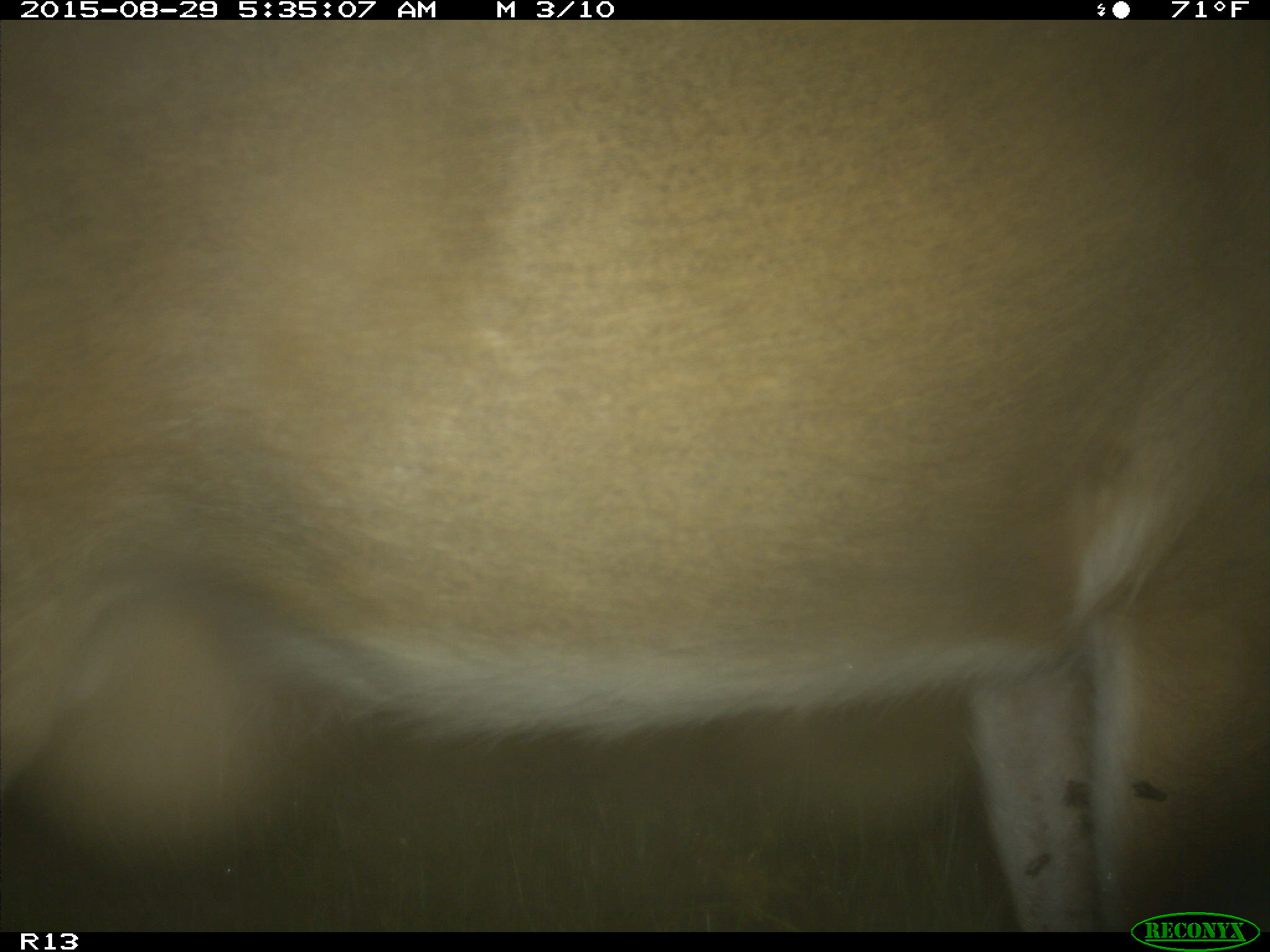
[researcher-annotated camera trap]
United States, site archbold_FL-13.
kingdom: Animalia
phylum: Chordata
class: Mammalia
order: Artiodactyla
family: Cervidae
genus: Odocoileus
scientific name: Odocoileus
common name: deer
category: unidentified deer